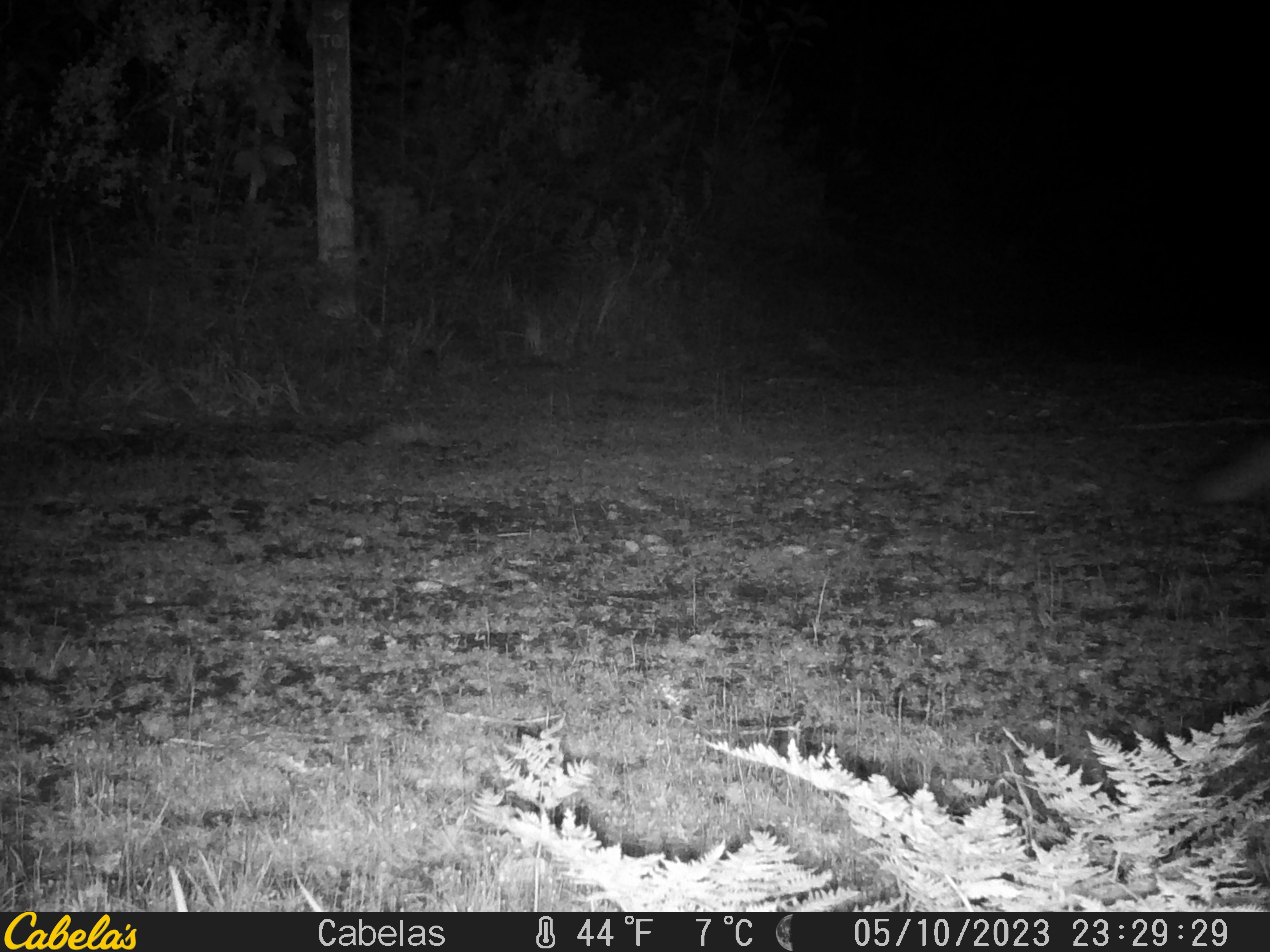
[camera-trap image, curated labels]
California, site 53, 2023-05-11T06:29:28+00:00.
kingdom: Animalia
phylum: Chordata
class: Mammalia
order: Carnivora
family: Canidae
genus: Urocyon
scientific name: Urocyon cinereoargenteus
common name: gray fox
Gray fox (Urocyon cinereoargenteus).